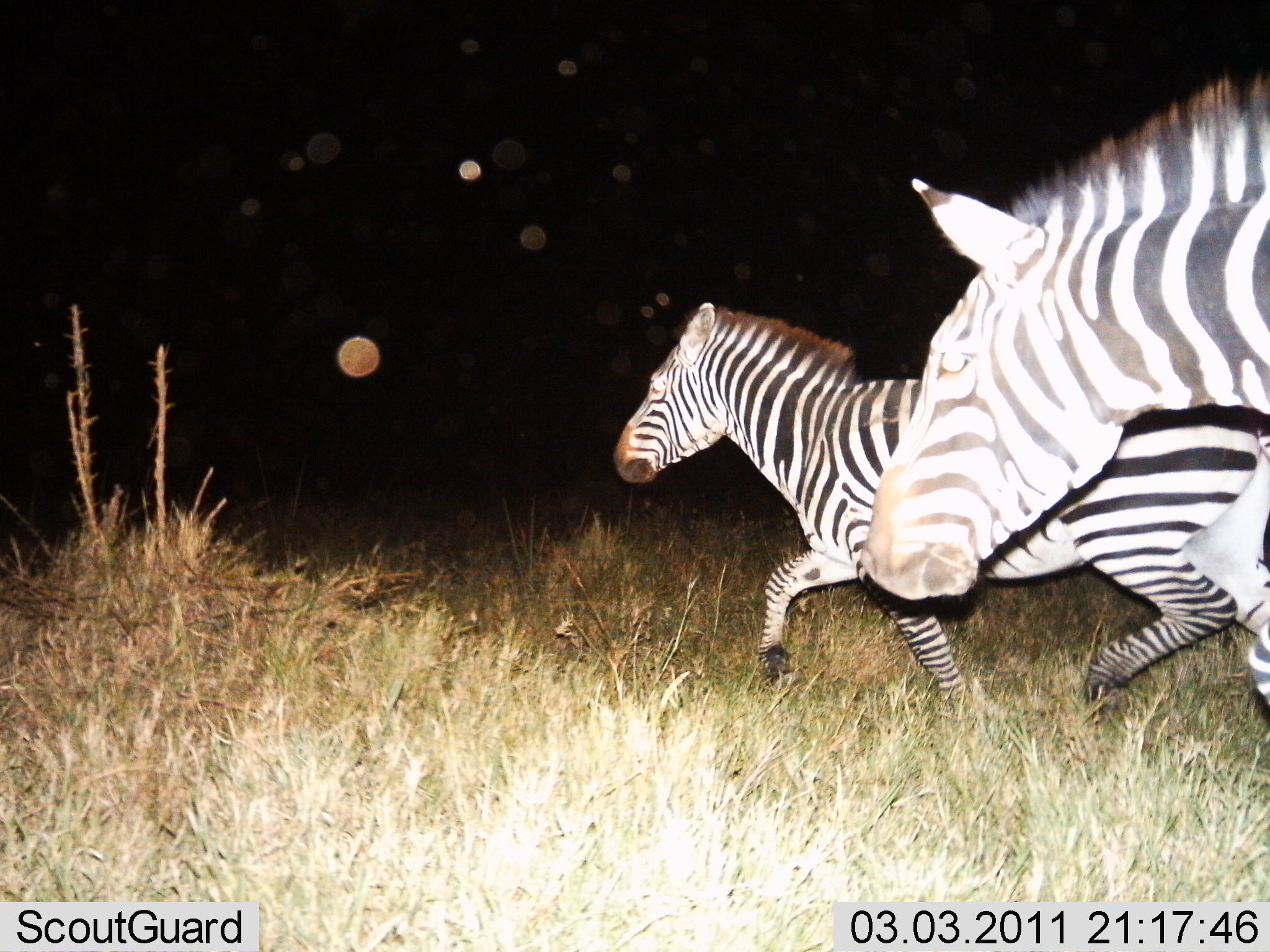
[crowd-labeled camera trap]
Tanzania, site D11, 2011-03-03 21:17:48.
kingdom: Animalia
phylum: Chordata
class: Mammalia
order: Perissodactyla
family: Equidae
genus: Equus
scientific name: Equus quagga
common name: plains zebra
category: zebra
Zebra (plains zebra) (Equus quagga), count 2. Behavior (volunteer vote fractions): standing 0%, resting 0%, moving 100%, interacting 0%. Young present (vote fraction): 0%. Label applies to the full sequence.